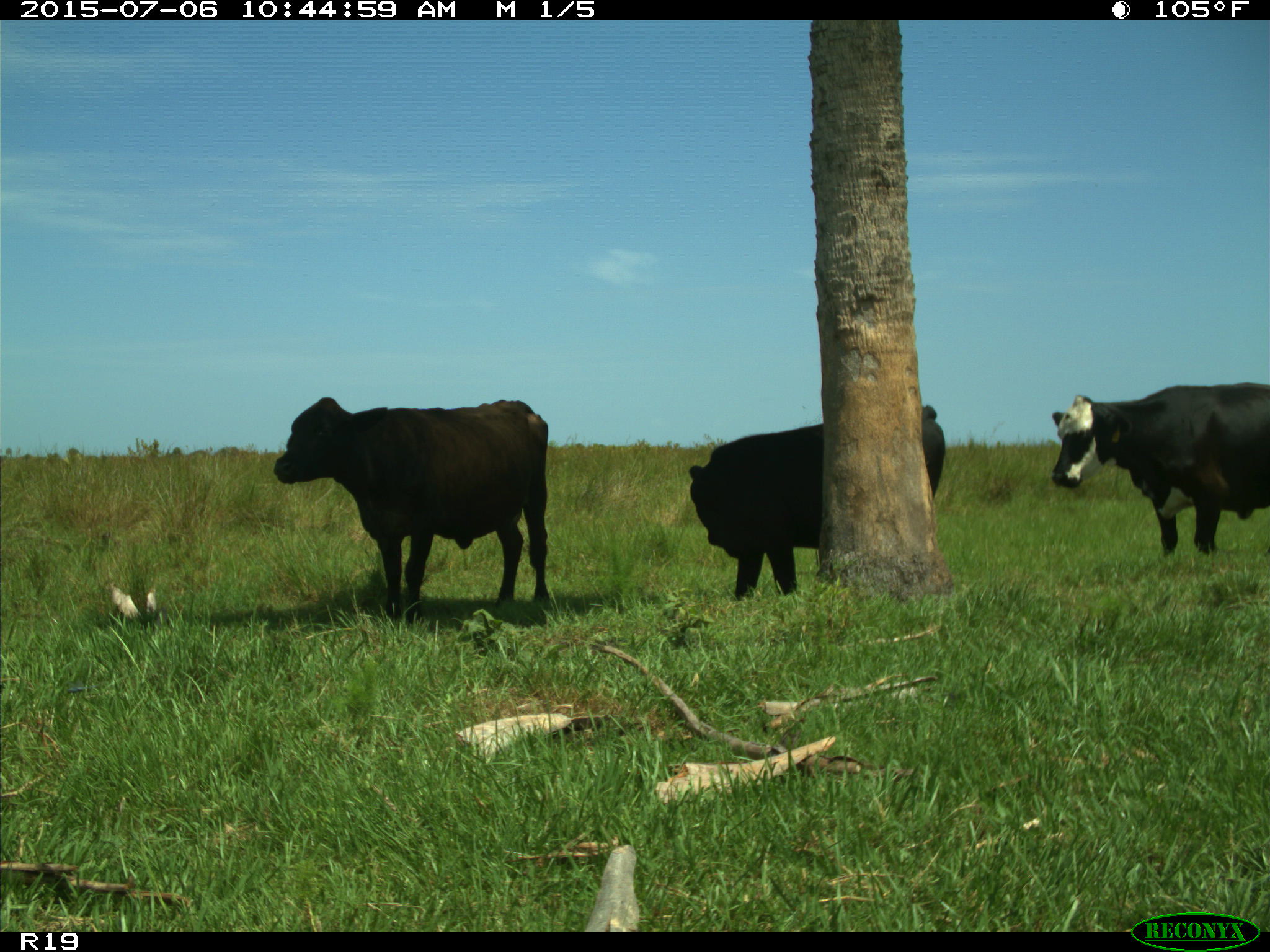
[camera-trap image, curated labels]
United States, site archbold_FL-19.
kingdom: Animalia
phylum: Chordata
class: Mammalia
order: Artiodactyla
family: Bovidae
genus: Bos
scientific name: Bos taurus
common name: domestic cow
Bos taurus (domestic cow).